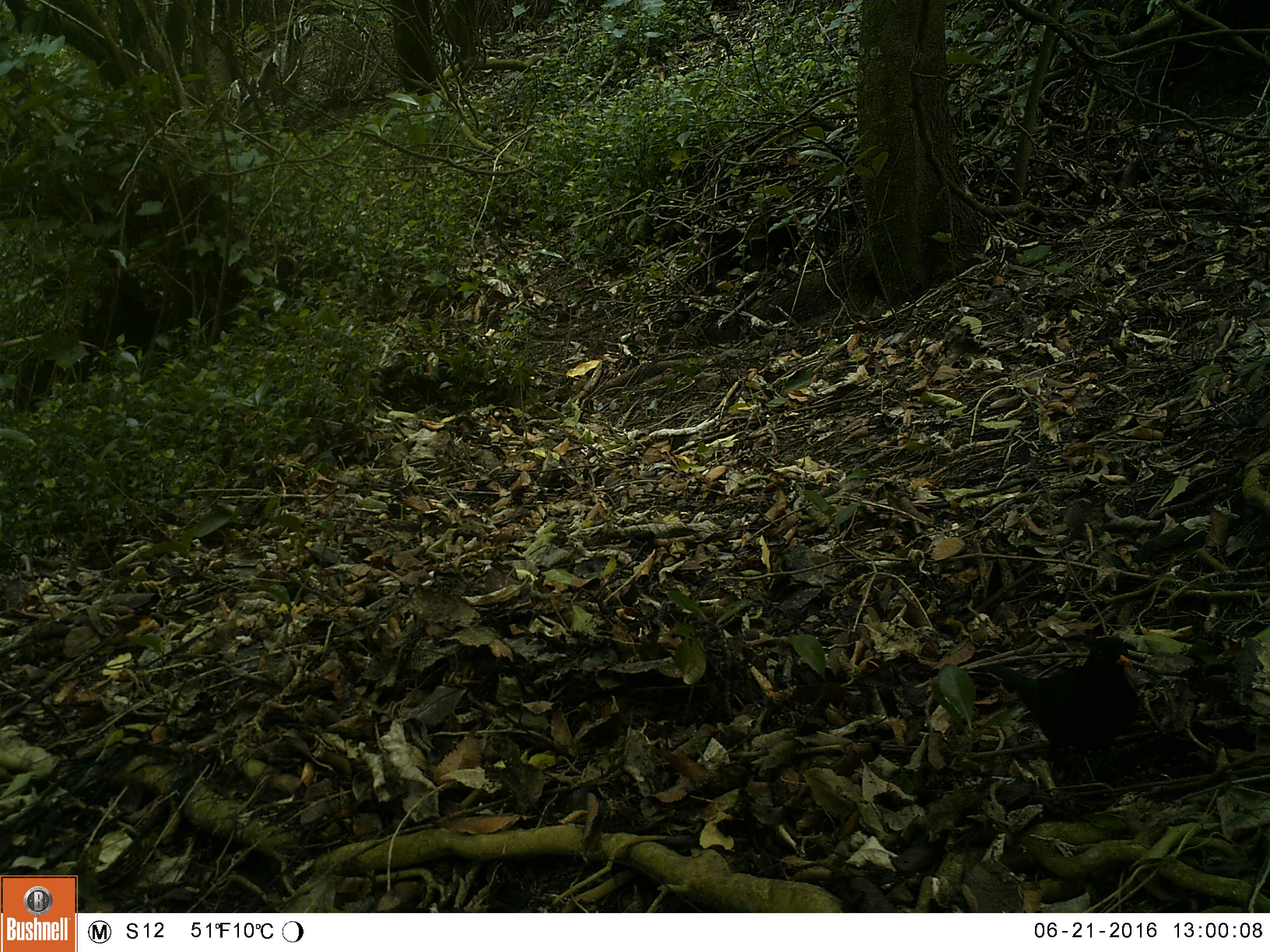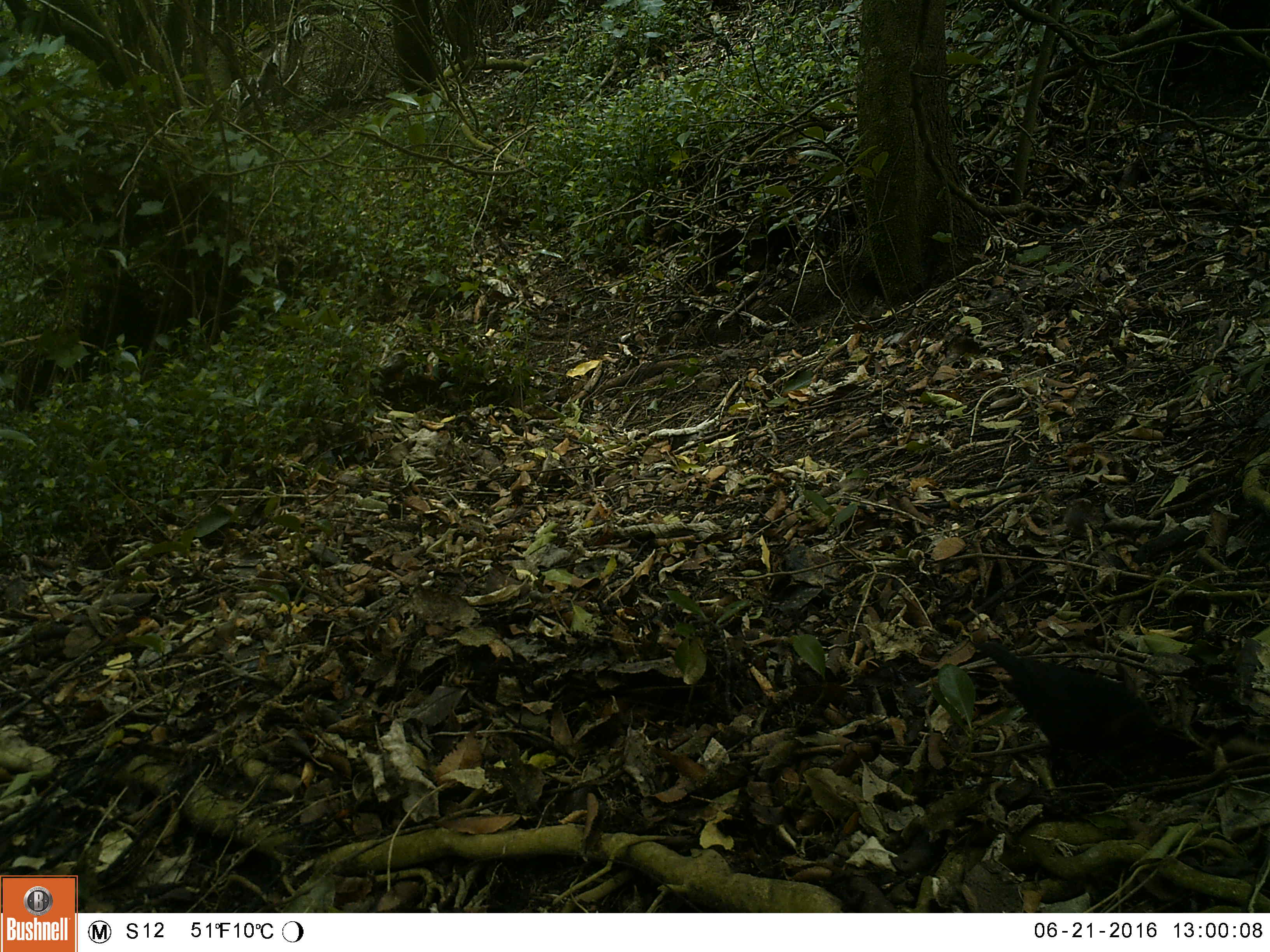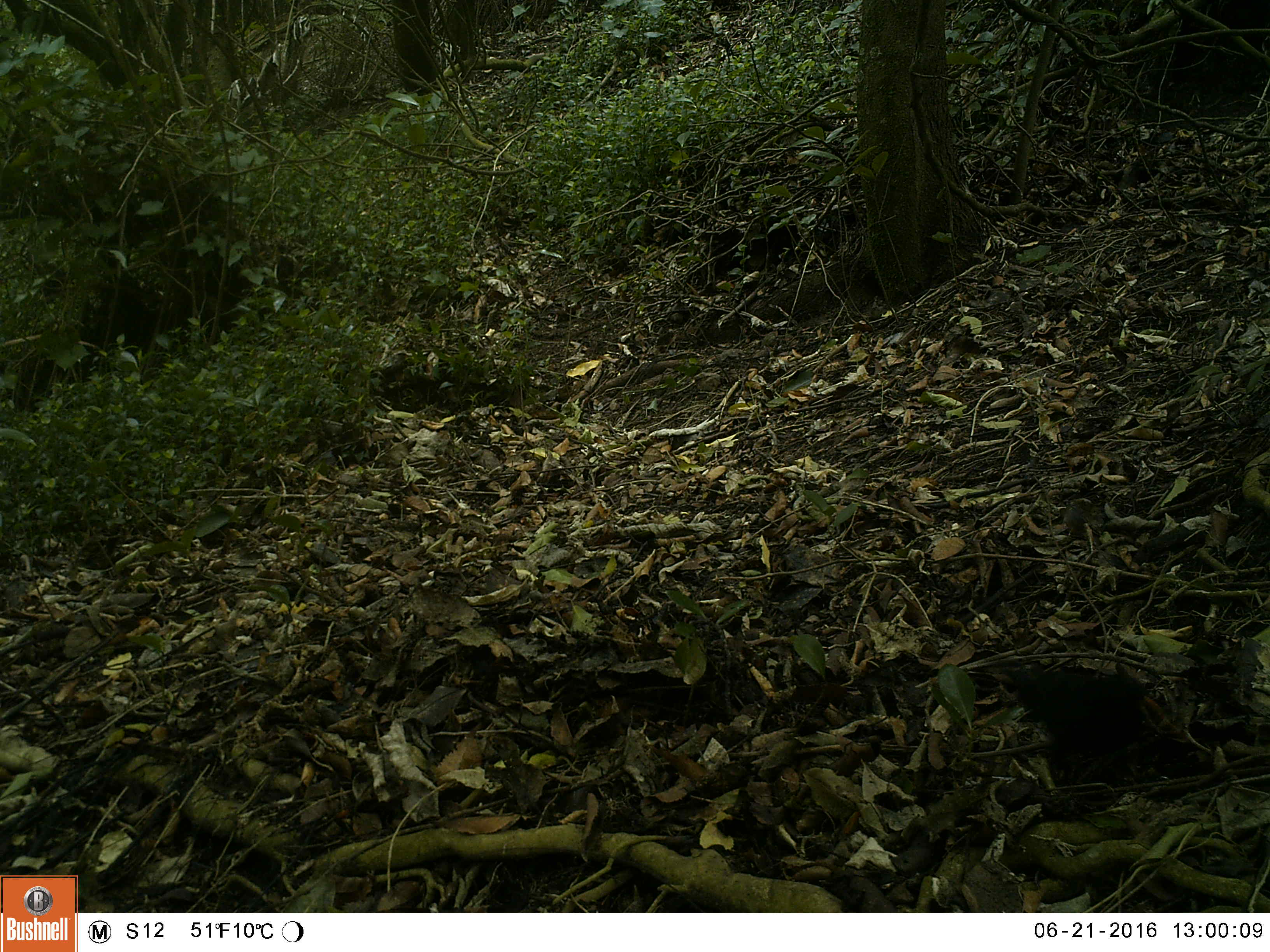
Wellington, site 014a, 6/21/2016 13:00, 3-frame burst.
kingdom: Animalia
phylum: Chordata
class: Aves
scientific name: Aves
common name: bird